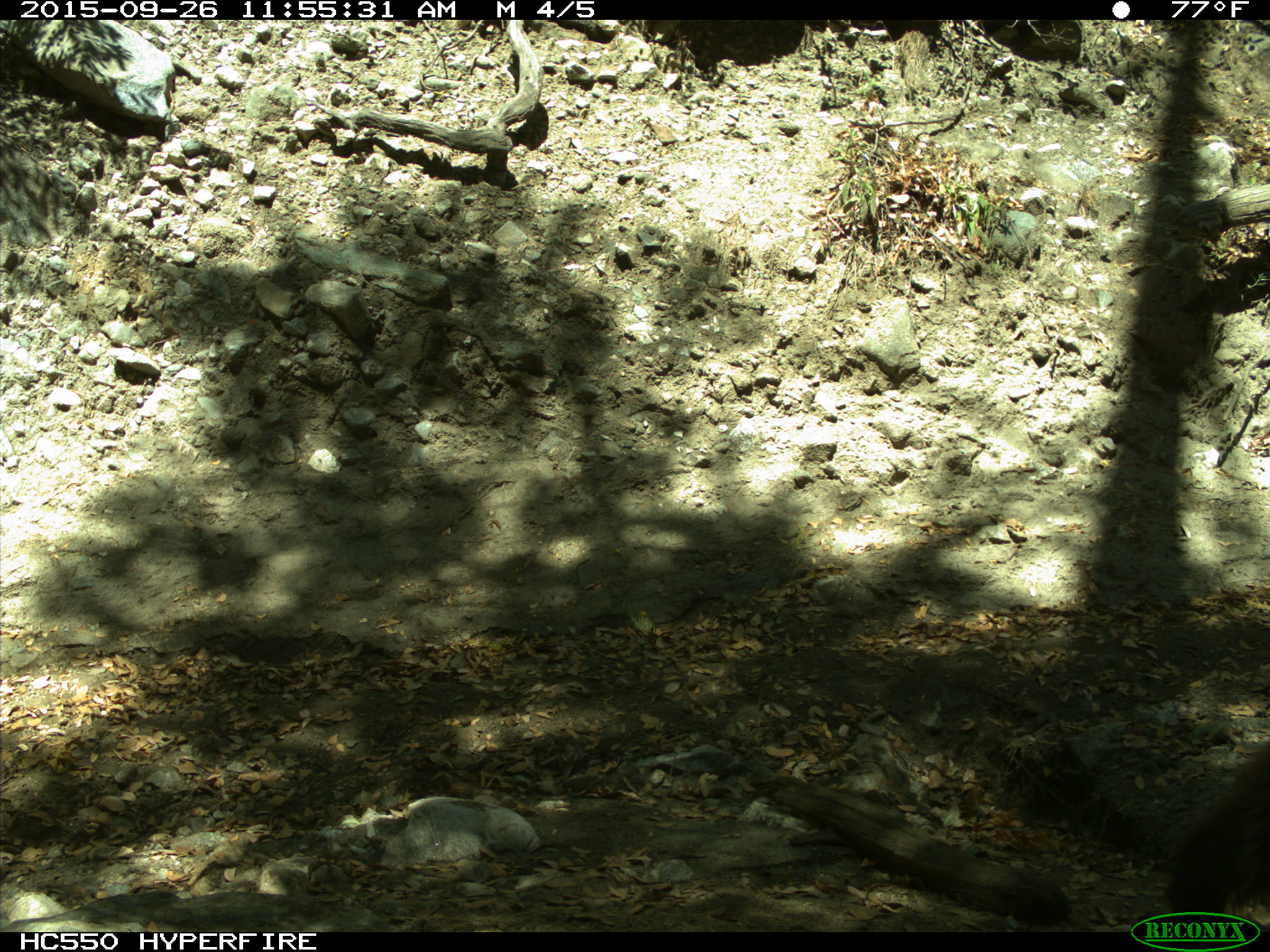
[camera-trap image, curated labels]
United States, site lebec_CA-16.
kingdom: Animalia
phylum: Chordata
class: Mammalia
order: Carnivora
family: Ursidae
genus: Ursus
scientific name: Ursus americanus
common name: american black bear